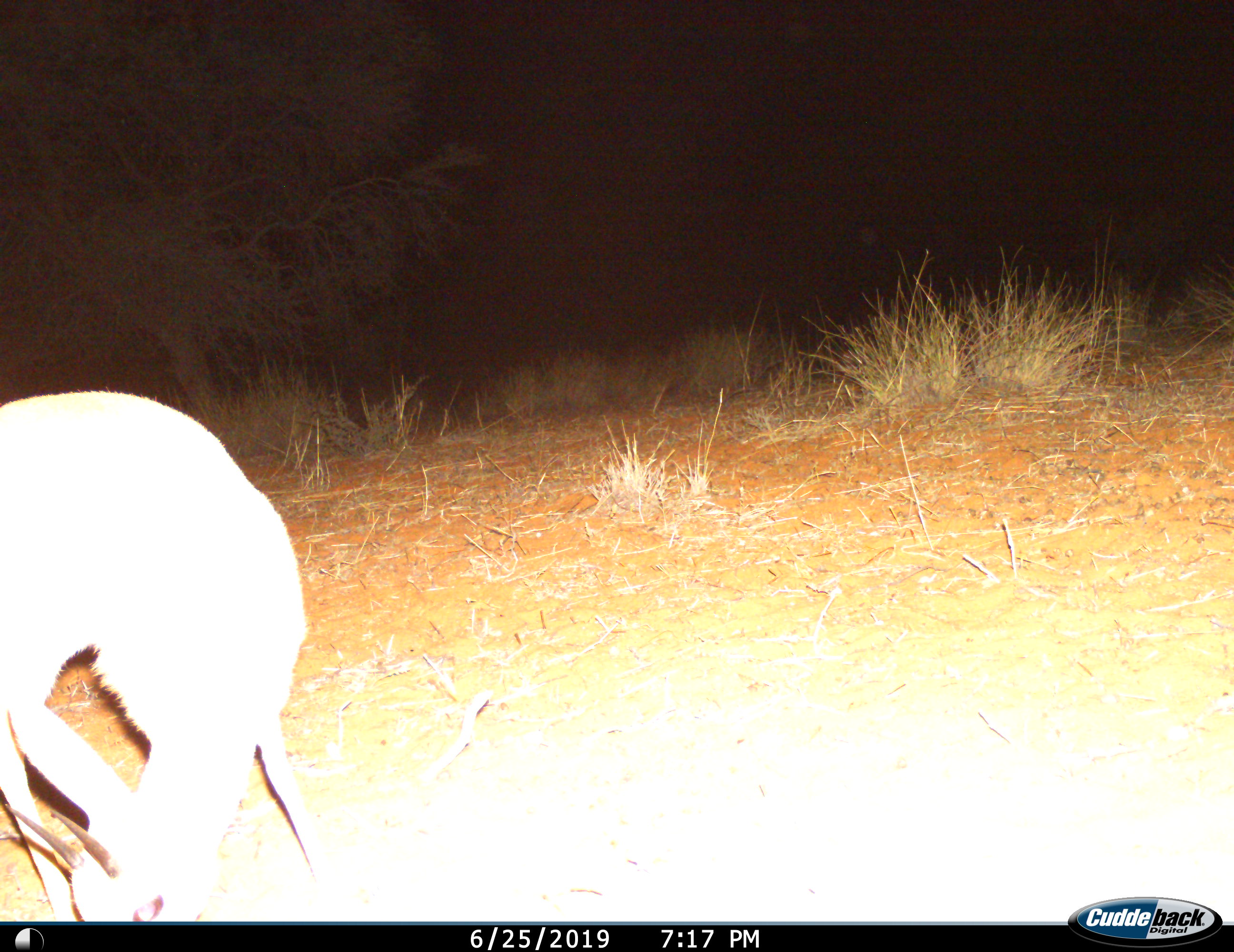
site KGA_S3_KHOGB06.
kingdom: Animalia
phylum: Chordata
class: Mammalia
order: Artiodactyla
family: Bovidae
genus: Raphicerus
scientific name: Raphicerus campestris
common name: steenbok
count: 1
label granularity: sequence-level